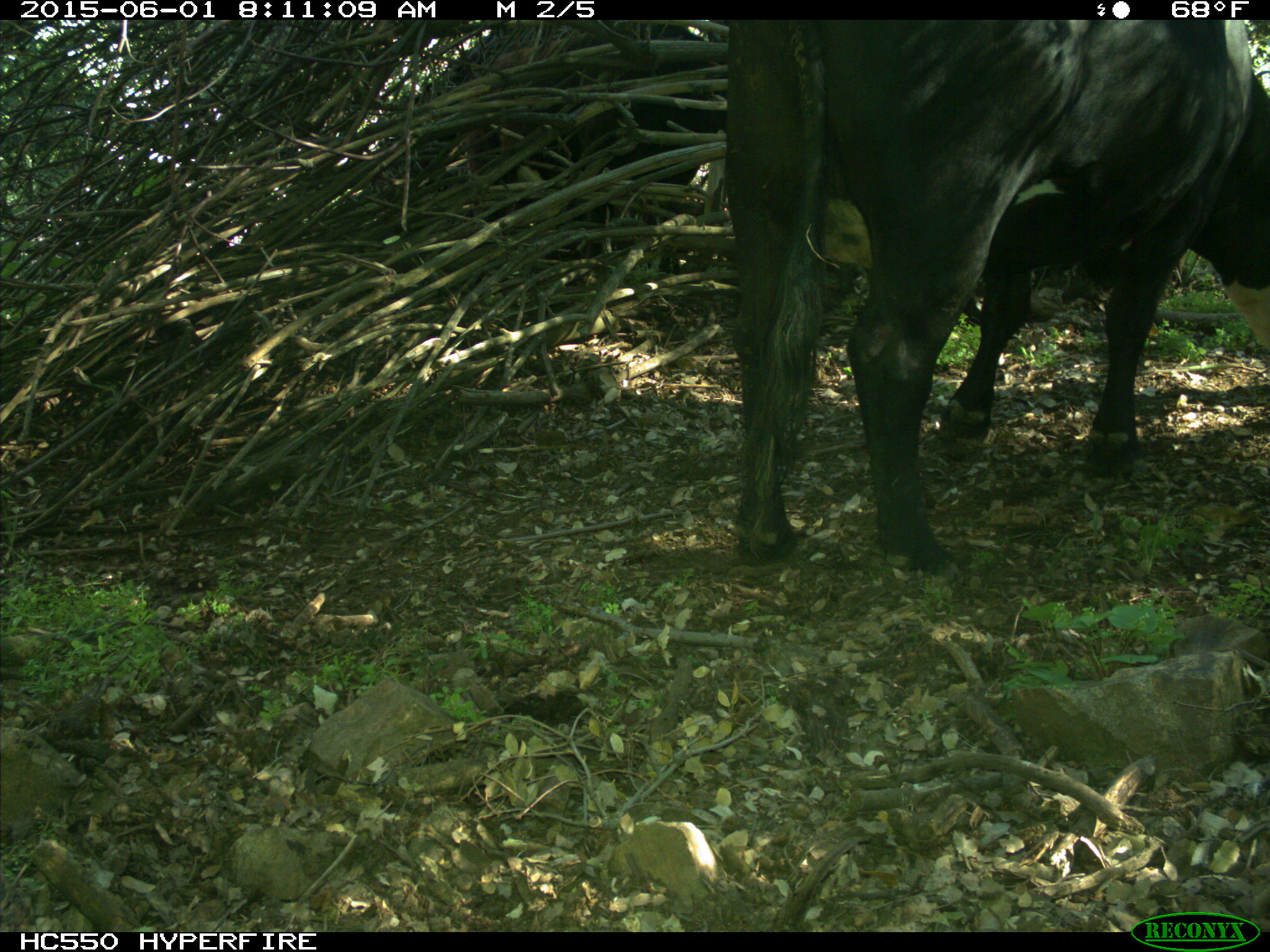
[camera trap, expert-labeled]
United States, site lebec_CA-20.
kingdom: Animalia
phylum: Chordata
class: Mammalia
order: Artiodactyla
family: Bovidae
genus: Bos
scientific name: Bos taurus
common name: domestic cow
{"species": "Bos taurus (domestic cow)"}